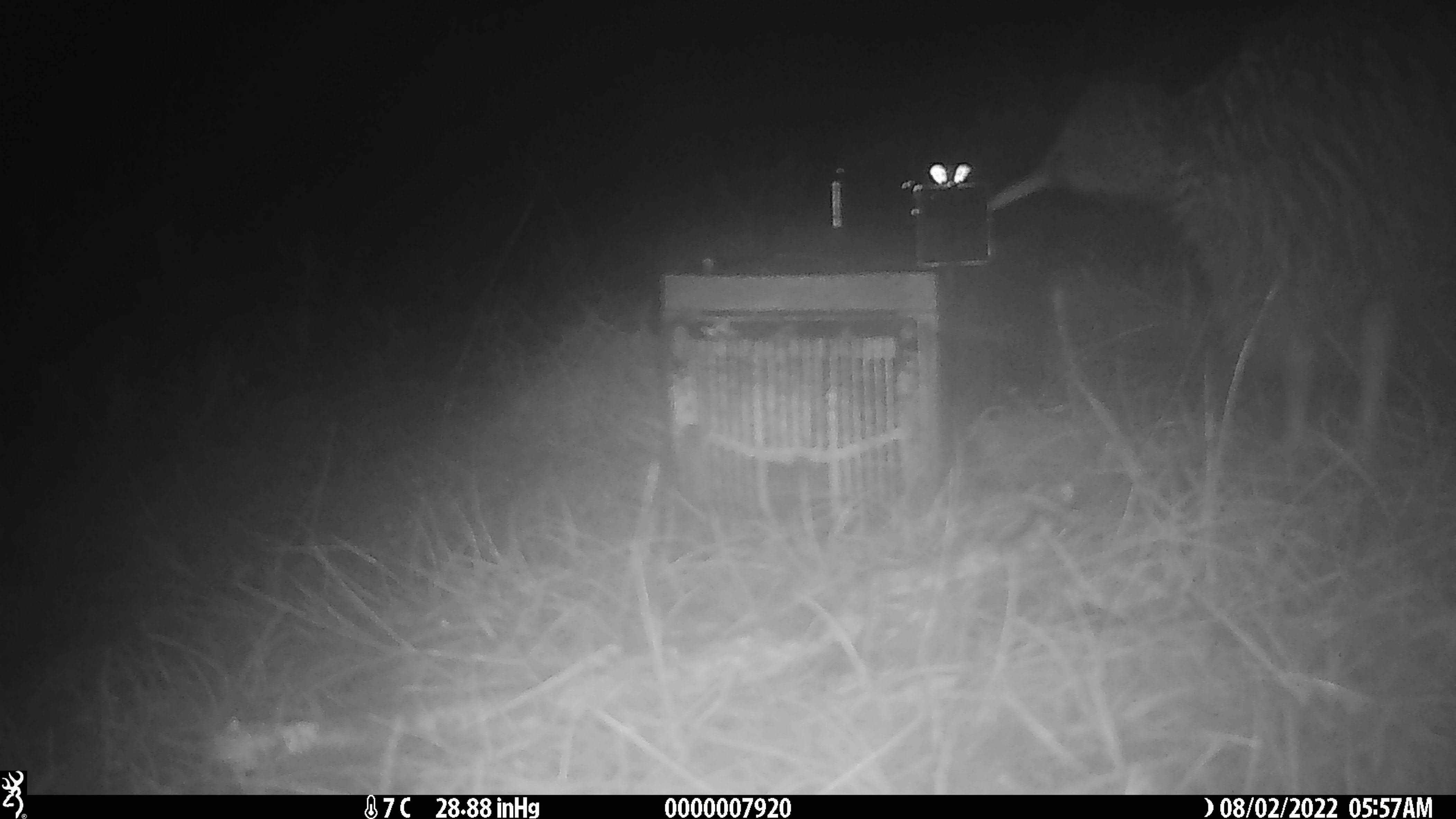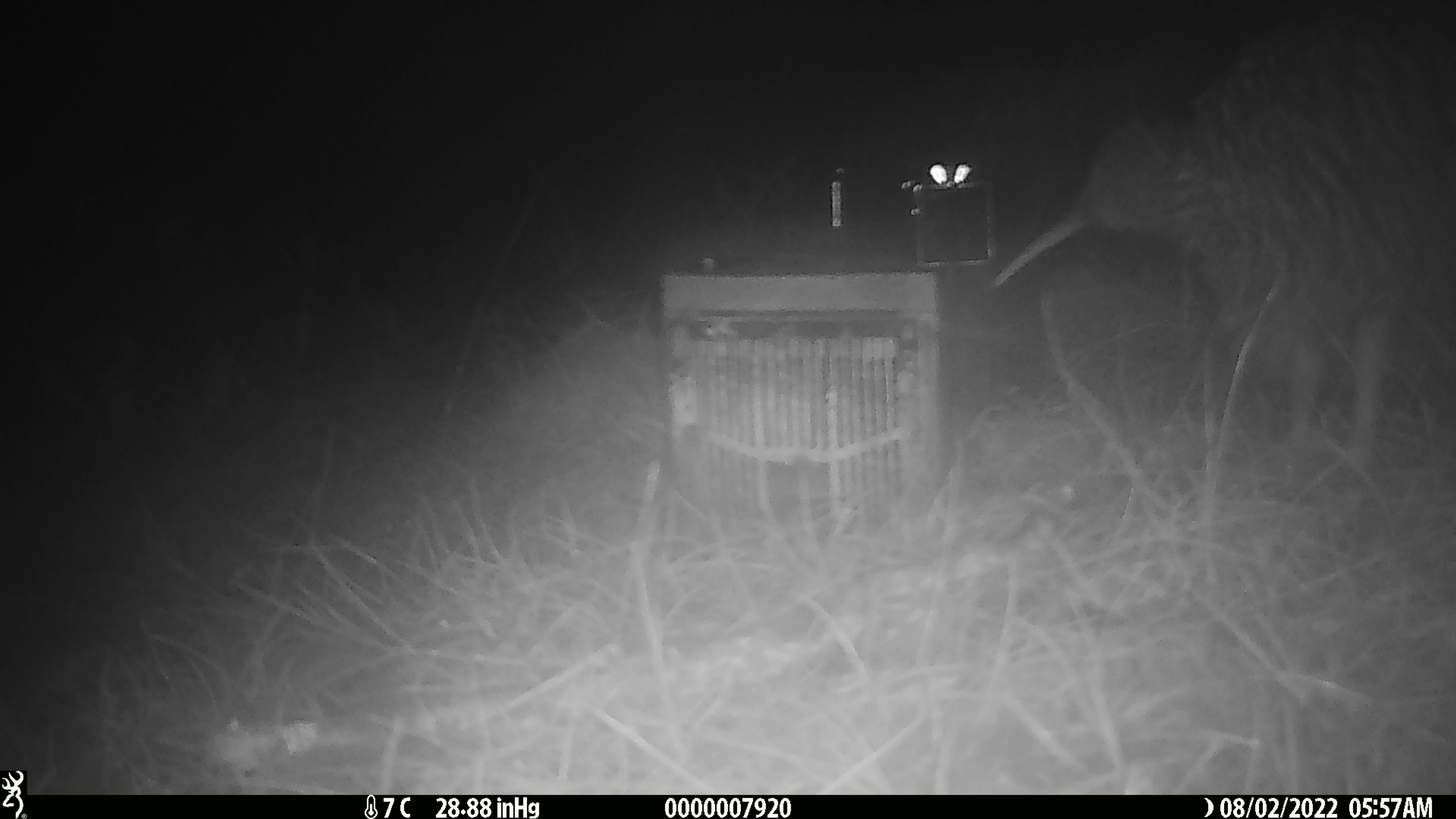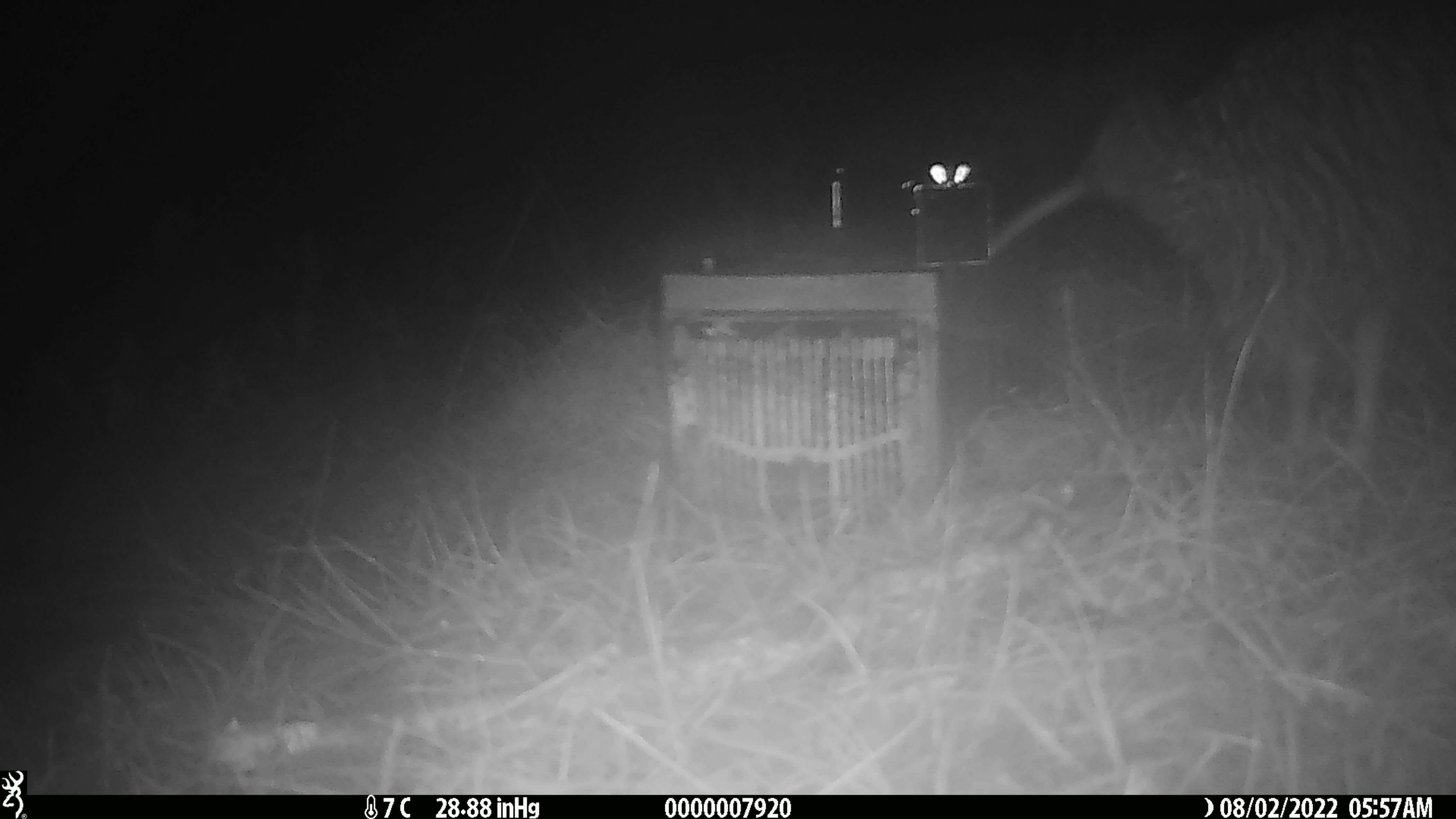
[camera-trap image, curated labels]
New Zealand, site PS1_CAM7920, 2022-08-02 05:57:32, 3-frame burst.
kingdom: Animalia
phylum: Chordata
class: Aves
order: Apterygiformes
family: Apterygidae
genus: Apteryx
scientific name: Apteryx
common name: kiwi